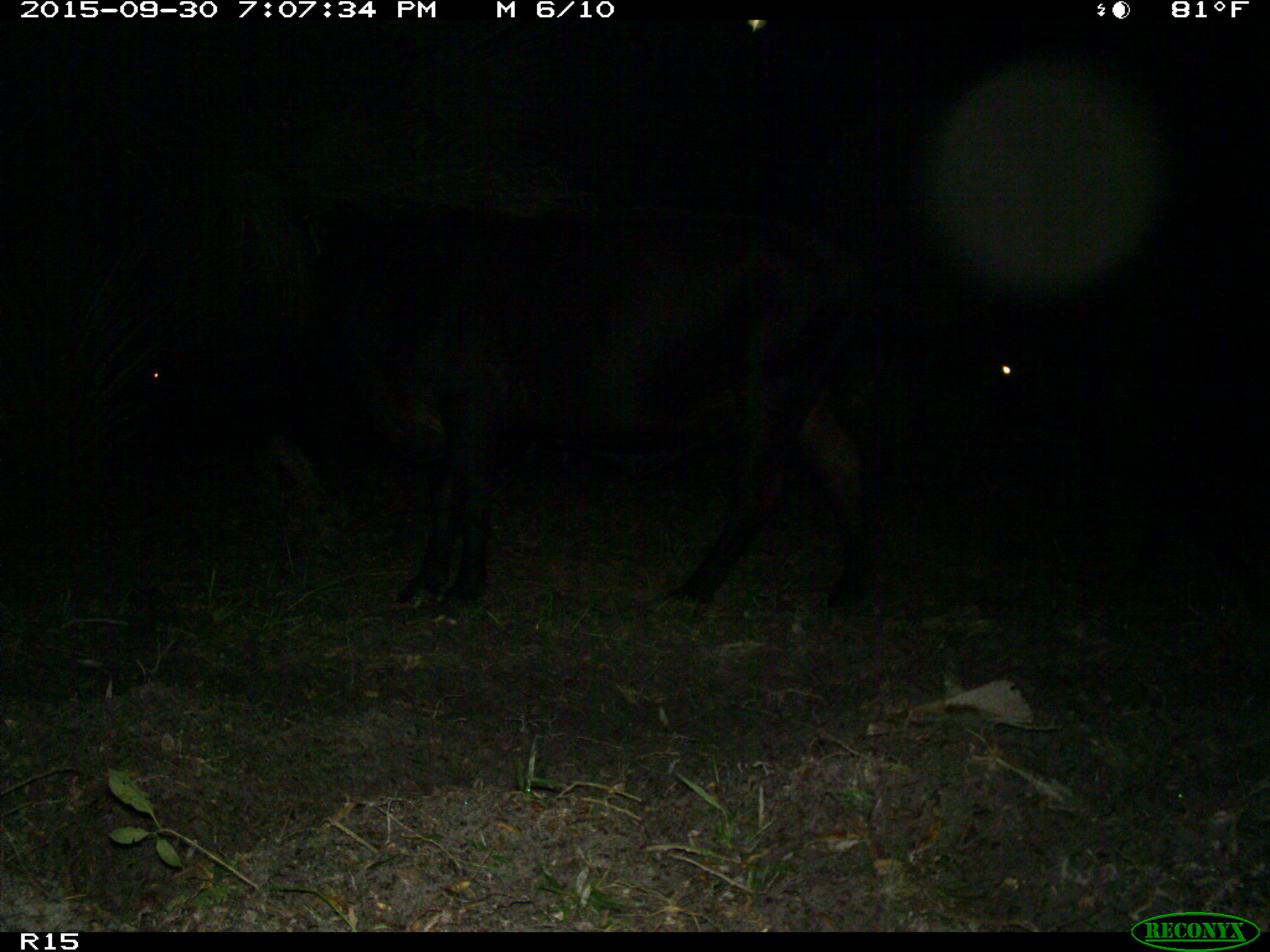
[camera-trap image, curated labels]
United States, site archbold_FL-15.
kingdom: Animalia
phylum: Chordata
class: Mammalia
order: Artiodactyla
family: Bovidae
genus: Bos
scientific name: Bos taurus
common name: domestic cow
Bos taurus (domestic cow).